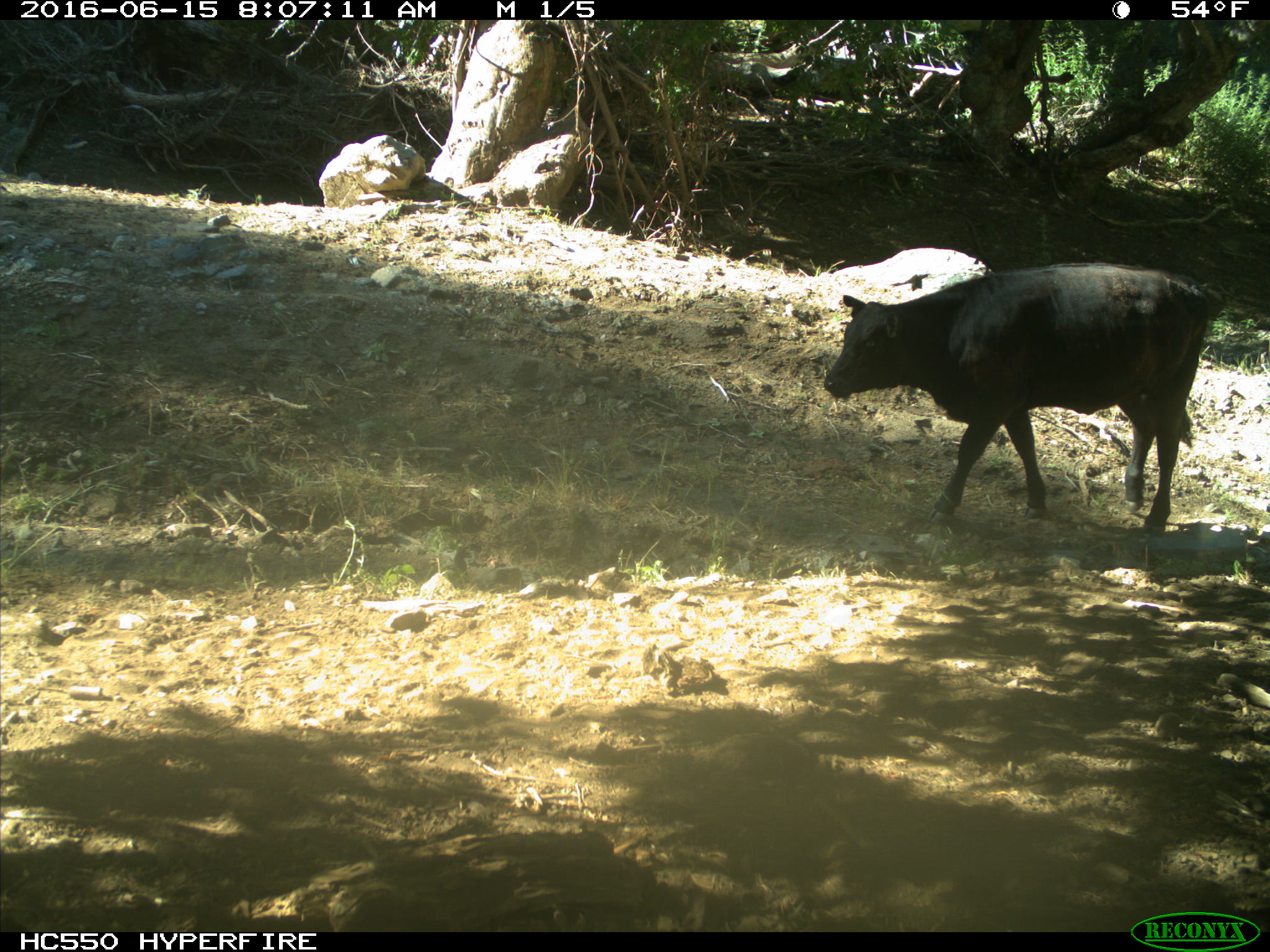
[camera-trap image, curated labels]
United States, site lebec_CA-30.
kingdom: Animalia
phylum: Chordata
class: Mammalia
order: Artiodactyla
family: Bovidae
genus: Bos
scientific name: Bos taurus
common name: domestic cow